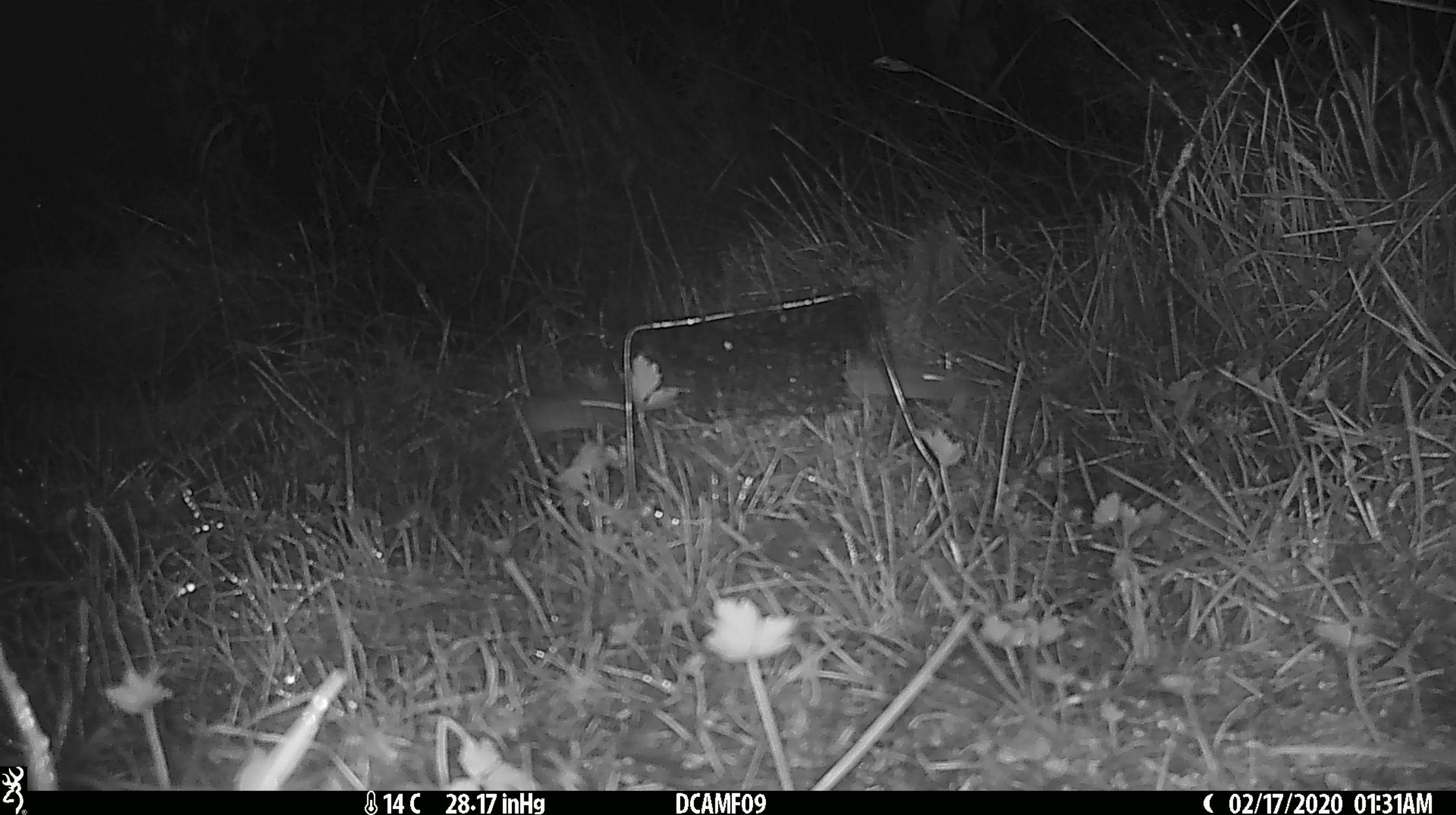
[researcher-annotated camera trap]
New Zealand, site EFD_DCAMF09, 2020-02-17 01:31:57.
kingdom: Animalia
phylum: Chordata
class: Mammalia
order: Rodentia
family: Muridae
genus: Mus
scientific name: Mus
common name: mouse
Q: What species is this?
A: Mouse (Mus).